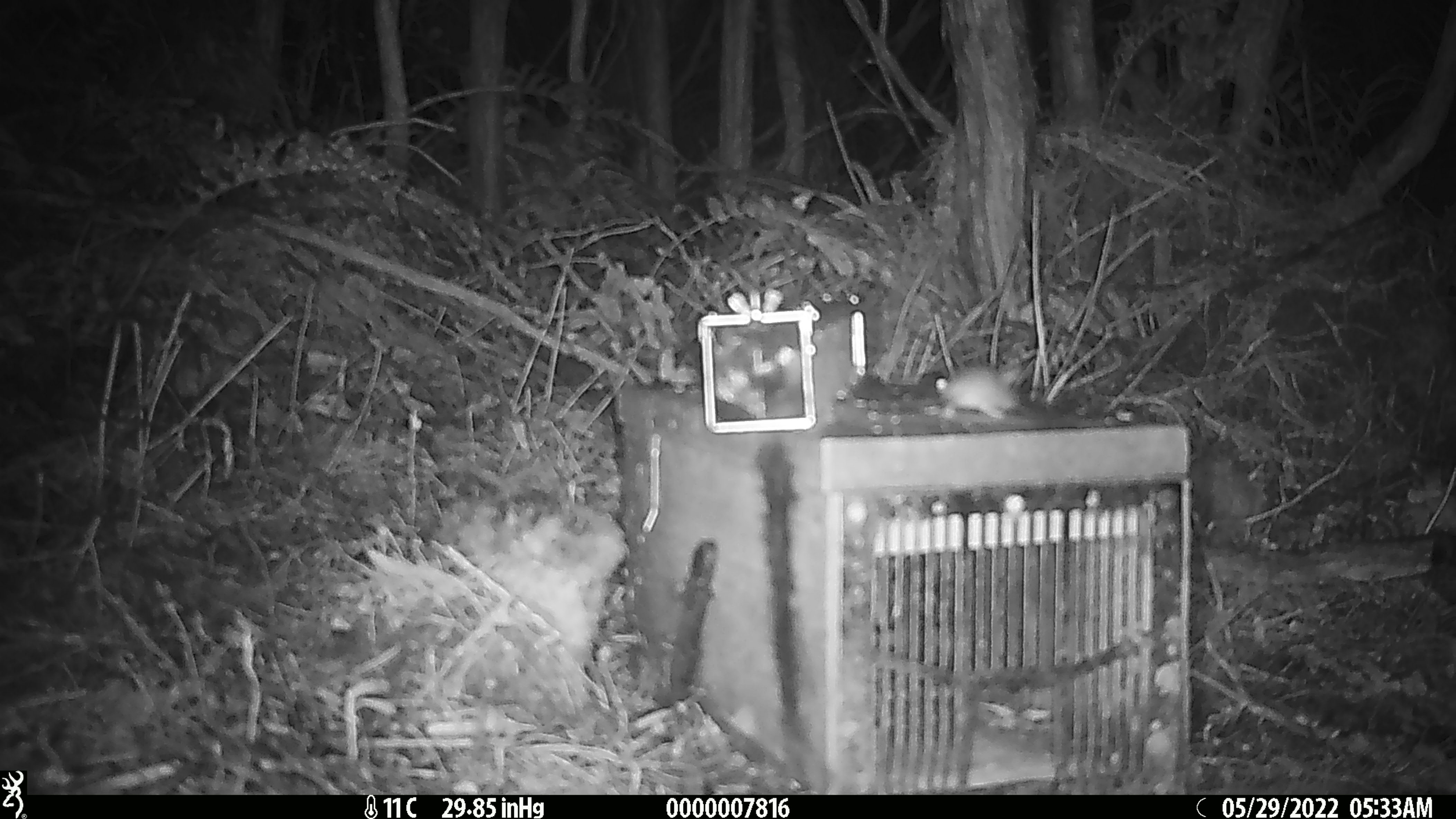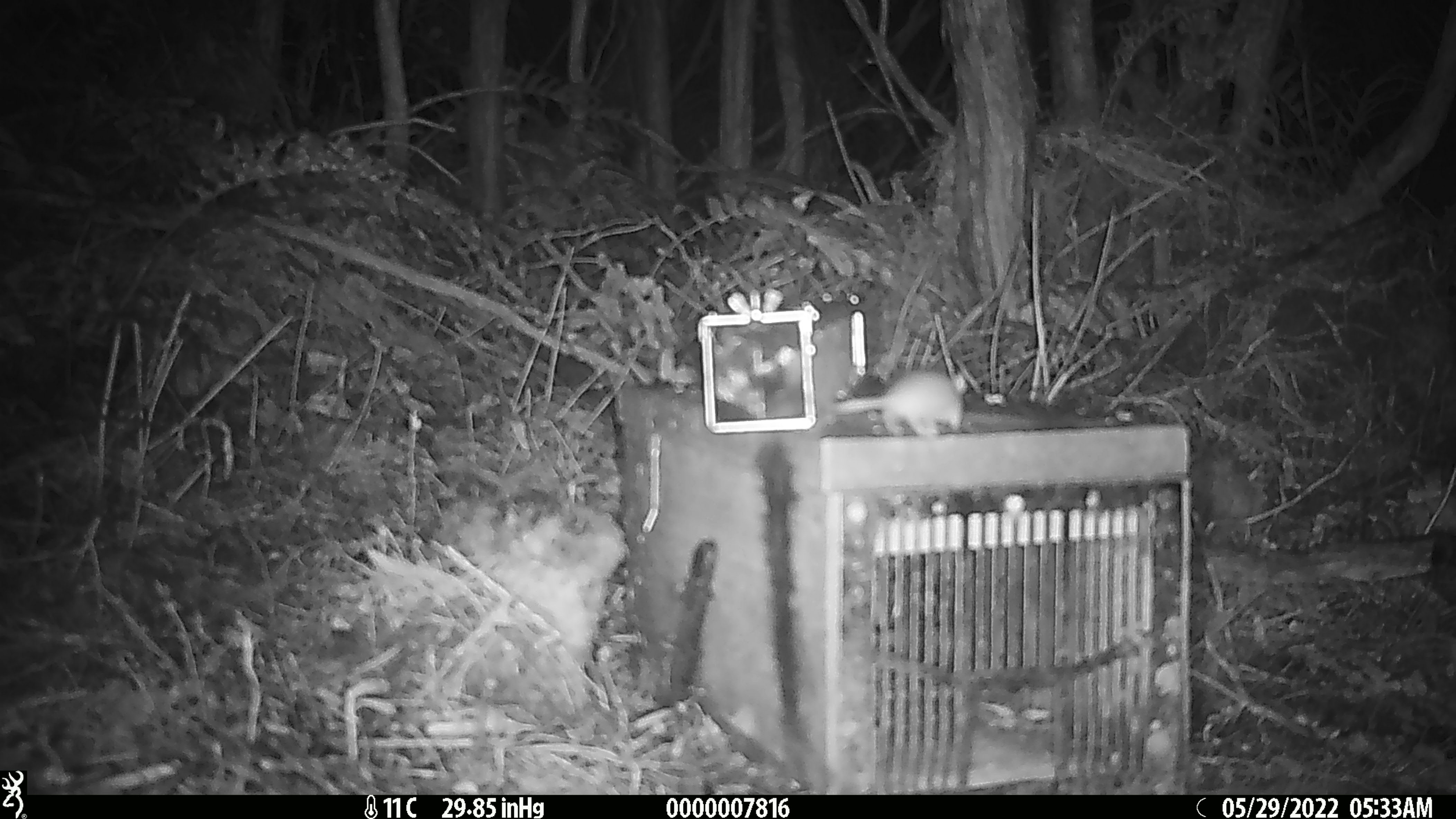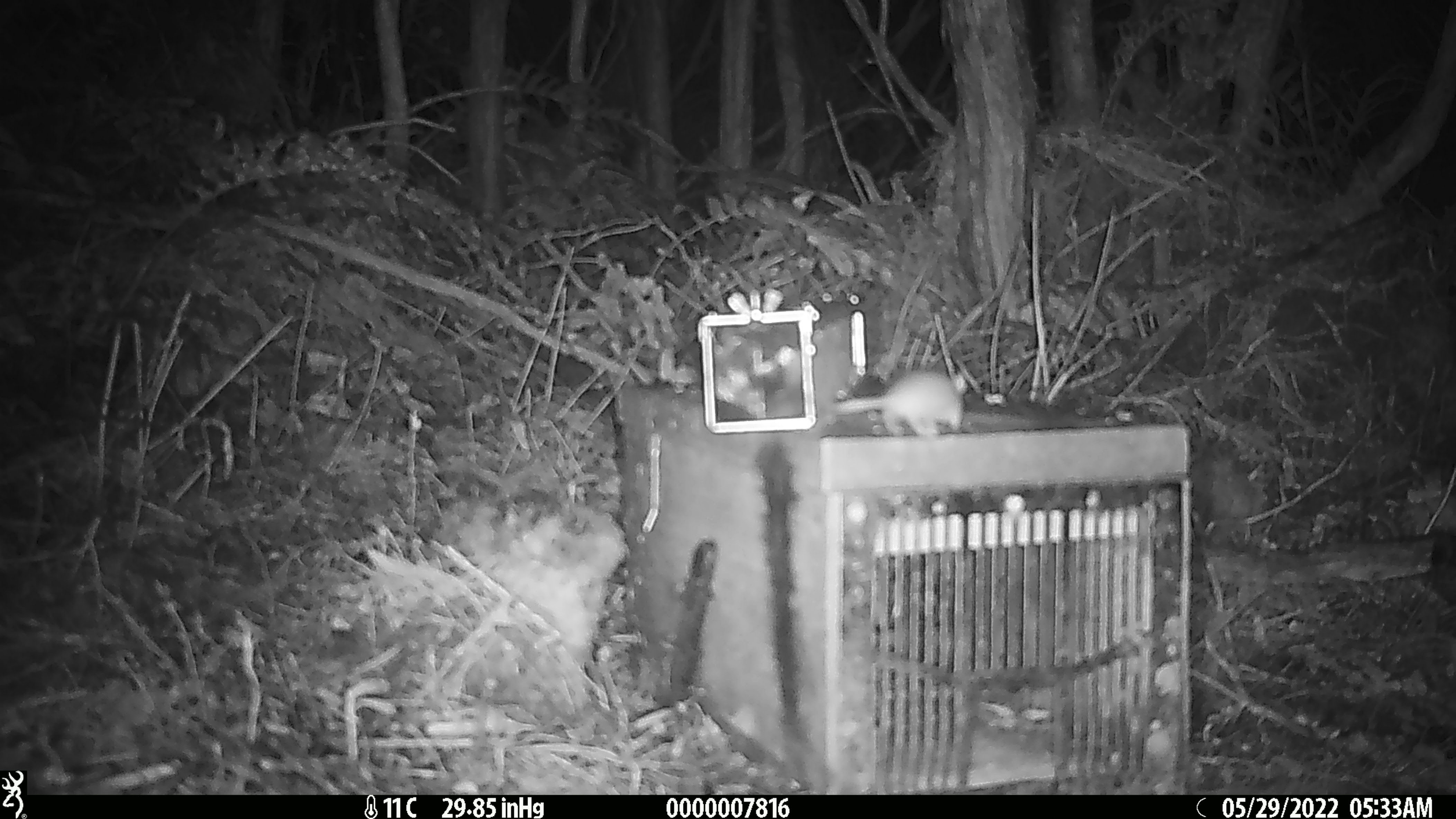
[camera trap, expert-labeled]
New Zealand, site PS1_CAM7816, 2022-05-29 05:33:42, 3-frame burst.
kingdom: Animalia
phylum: Chordata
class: Mammalia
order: Rodentia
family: Muridae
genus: Mus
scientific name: Mus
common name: mouse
Mouse (Mus).